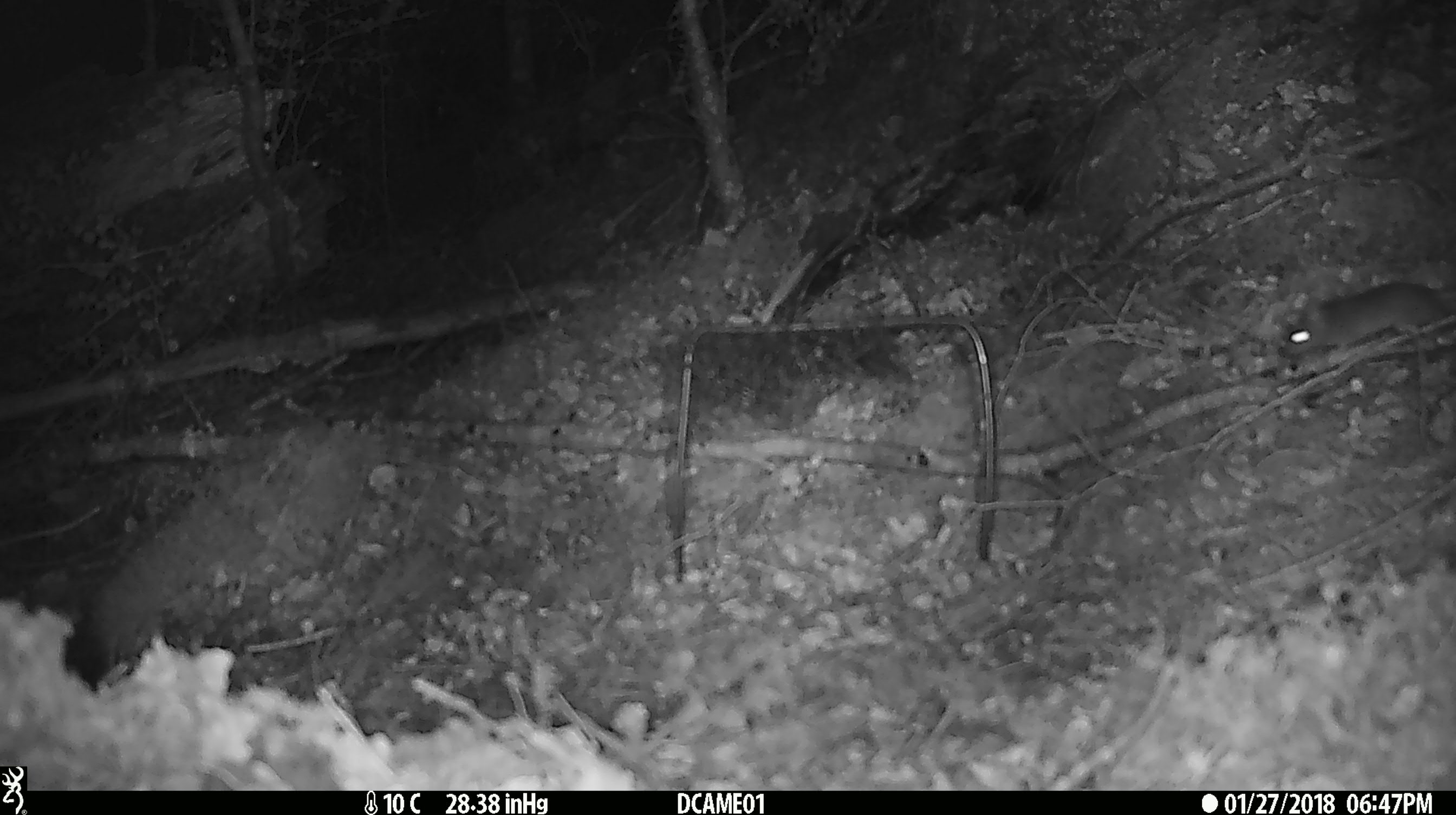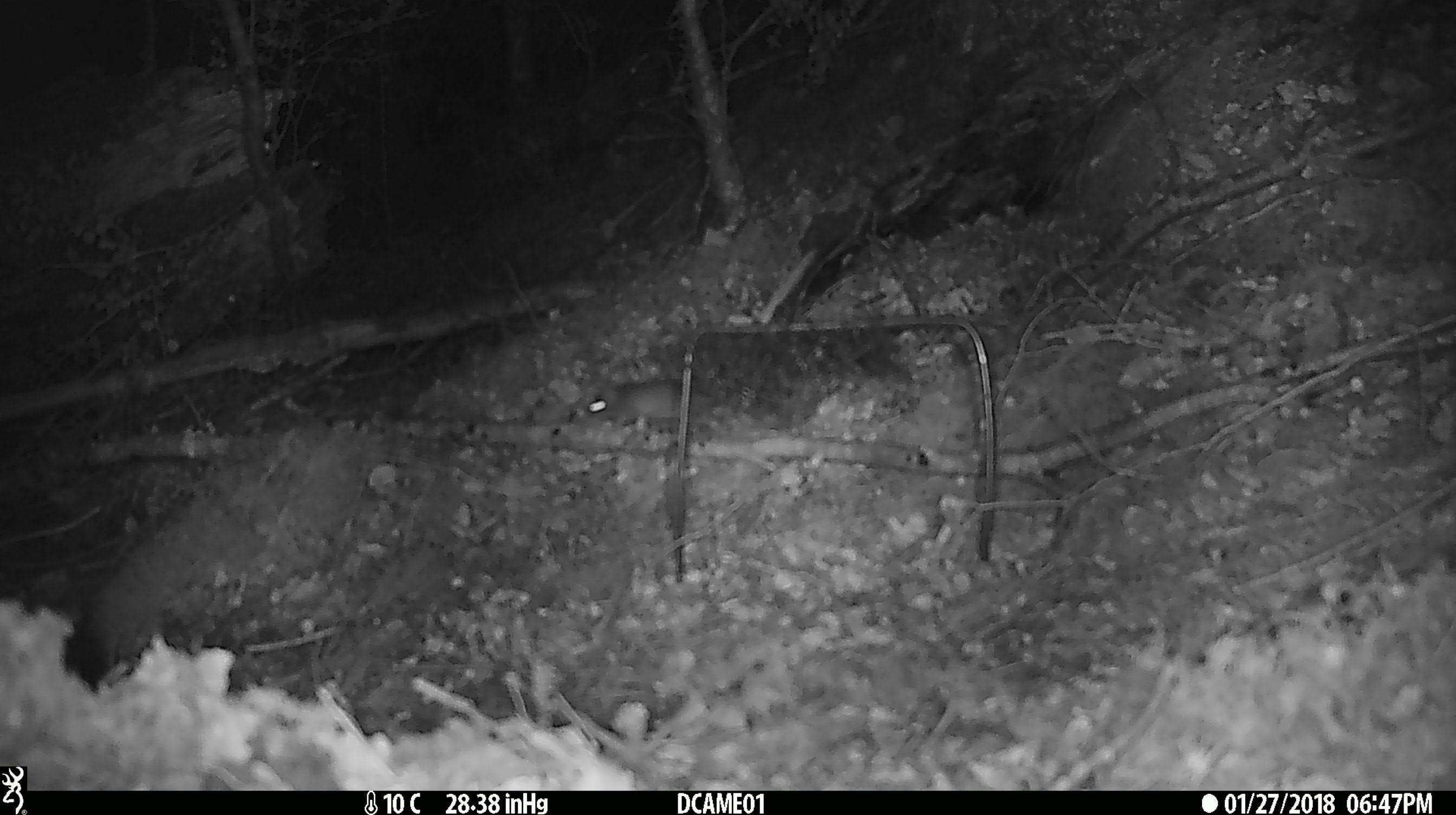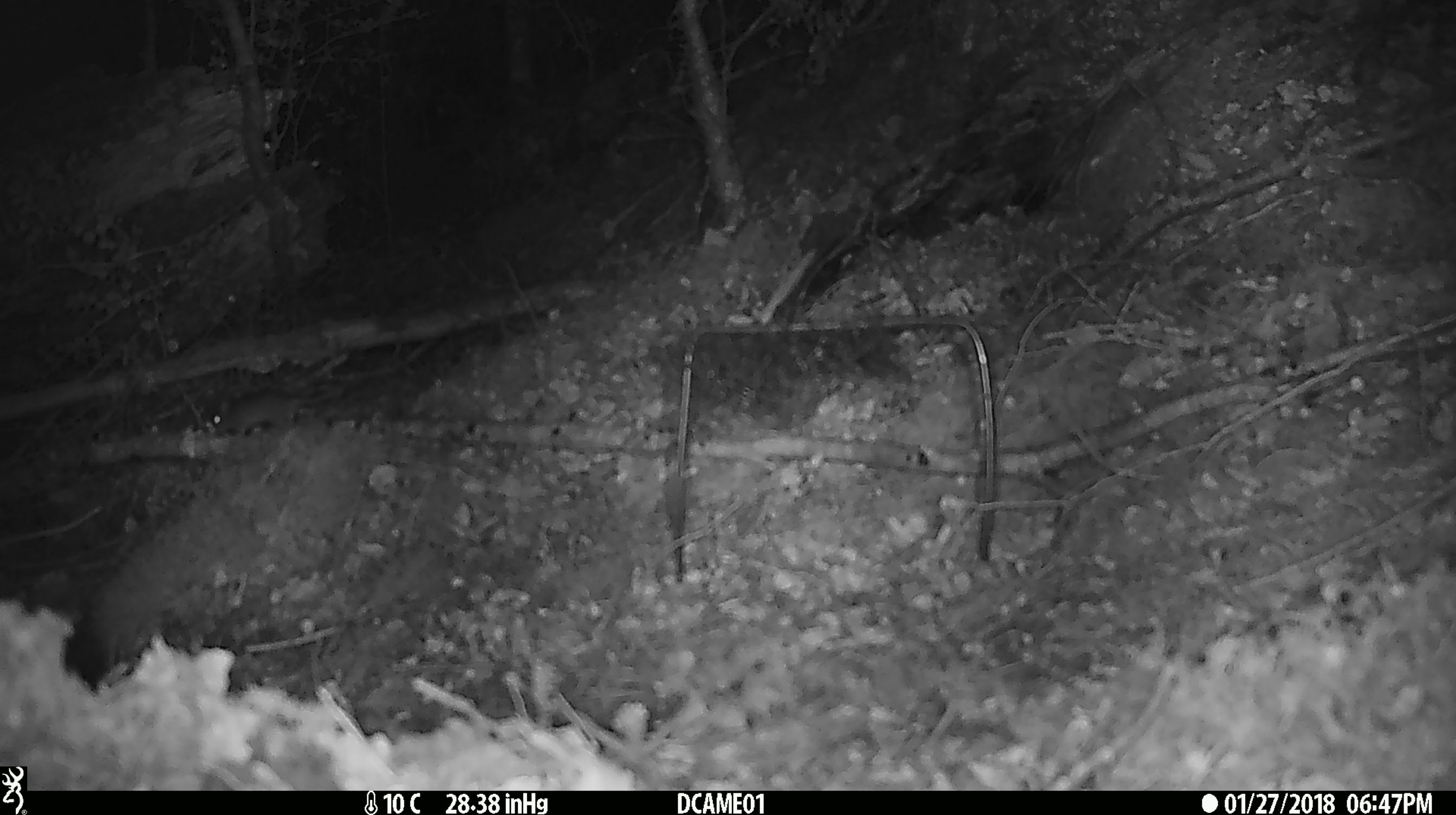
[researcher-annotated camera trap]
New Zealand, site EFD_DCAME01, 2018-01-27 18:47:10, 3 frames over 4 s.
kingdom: Animalia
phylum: Chordata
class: Mammalia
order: Rodentia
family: Muridae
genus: Mus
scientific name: Mus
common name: mouse